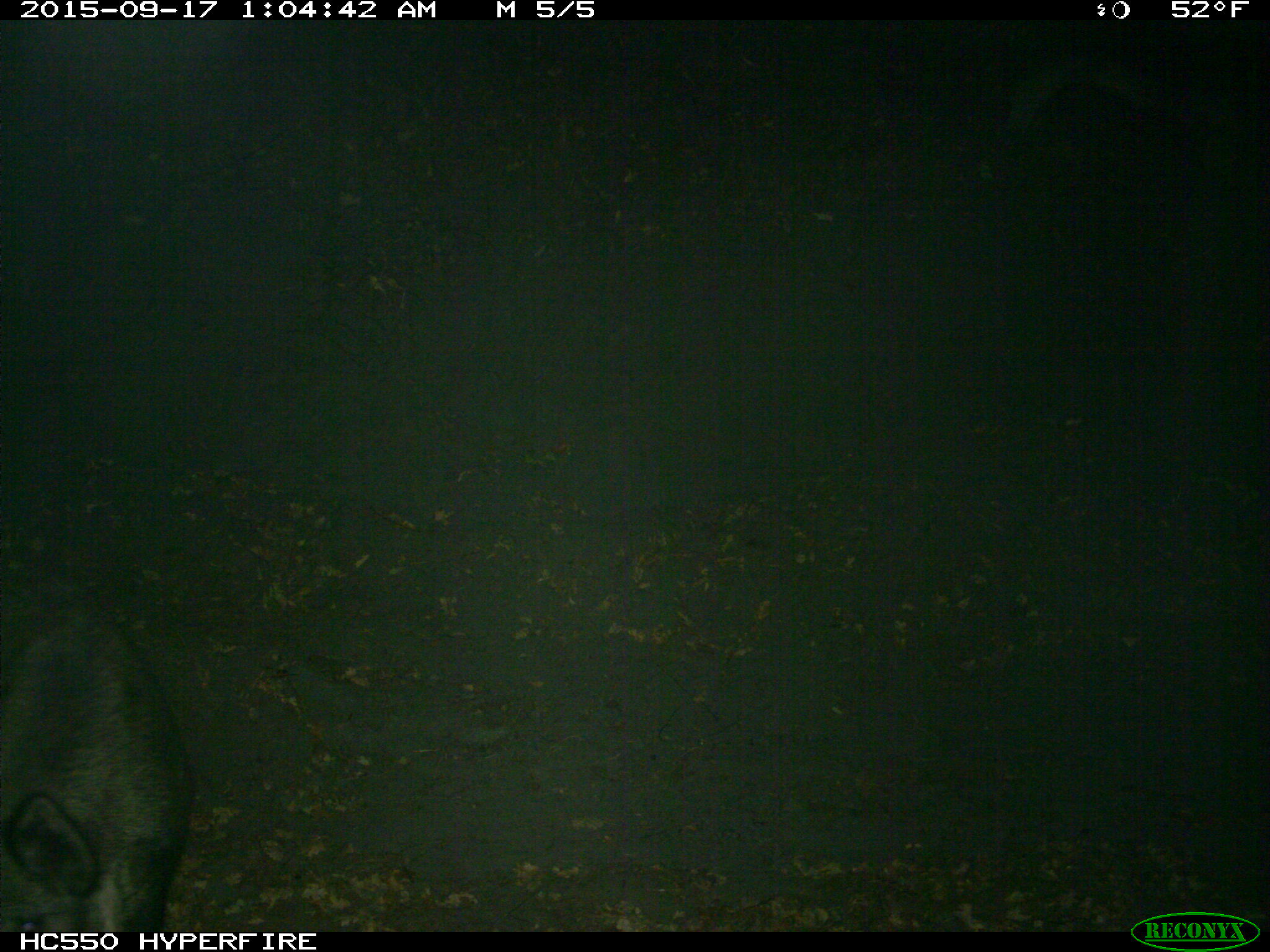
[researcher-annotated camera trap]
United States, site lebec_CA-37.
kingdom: Animalia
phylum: Chordata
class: Mammalia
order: Artiodactyla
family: Suidae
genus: Sus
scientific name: Sus scrofa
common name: wild boar